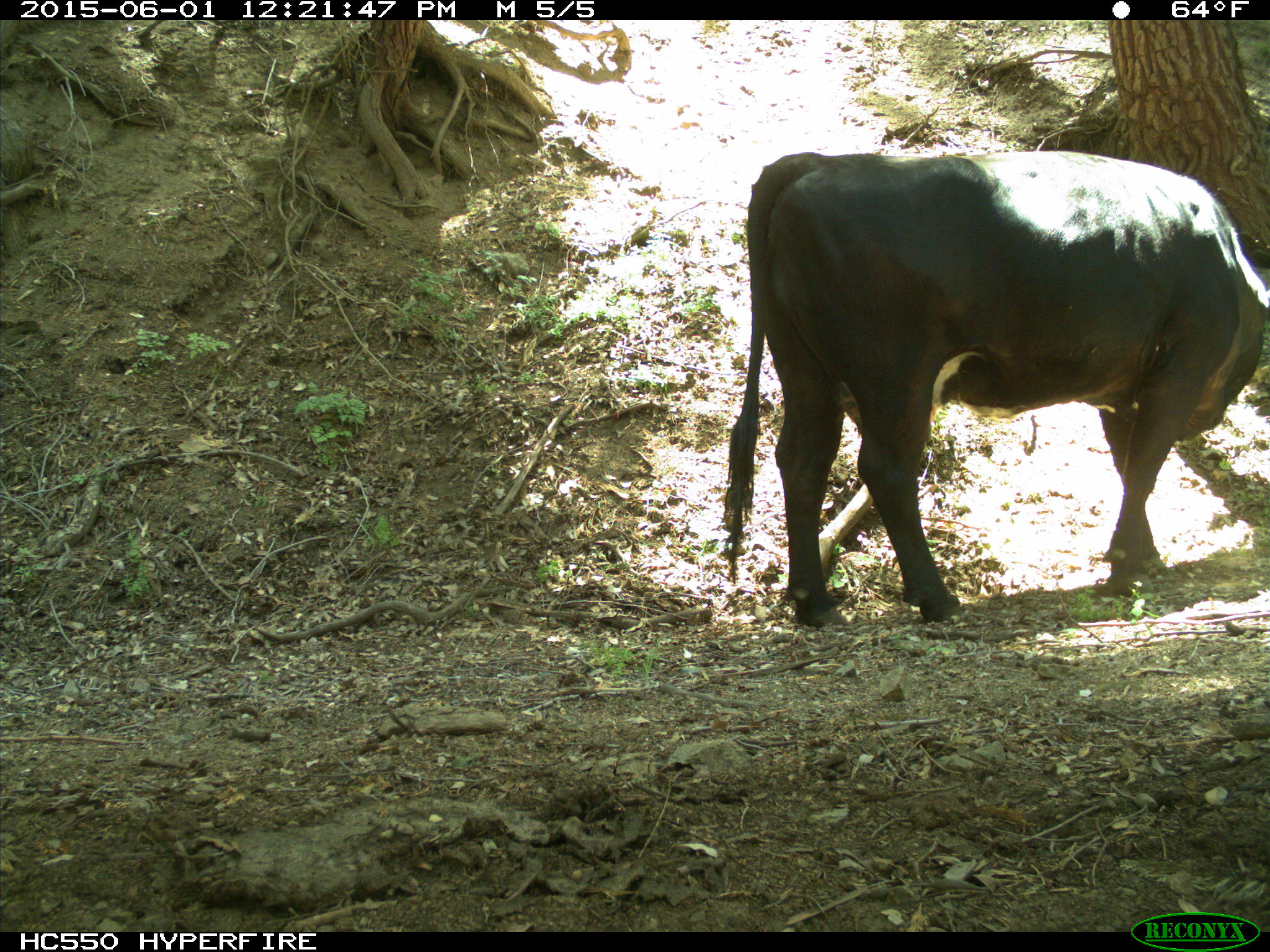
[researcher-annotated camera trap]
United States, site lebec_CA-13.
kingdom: Animalia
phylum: Chordata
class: Mammalia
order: Artiodactyla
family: Bovidae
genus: Bos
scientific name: Bos taurus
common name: domestic cow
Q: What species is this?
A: Bos taurus (domestic cow).